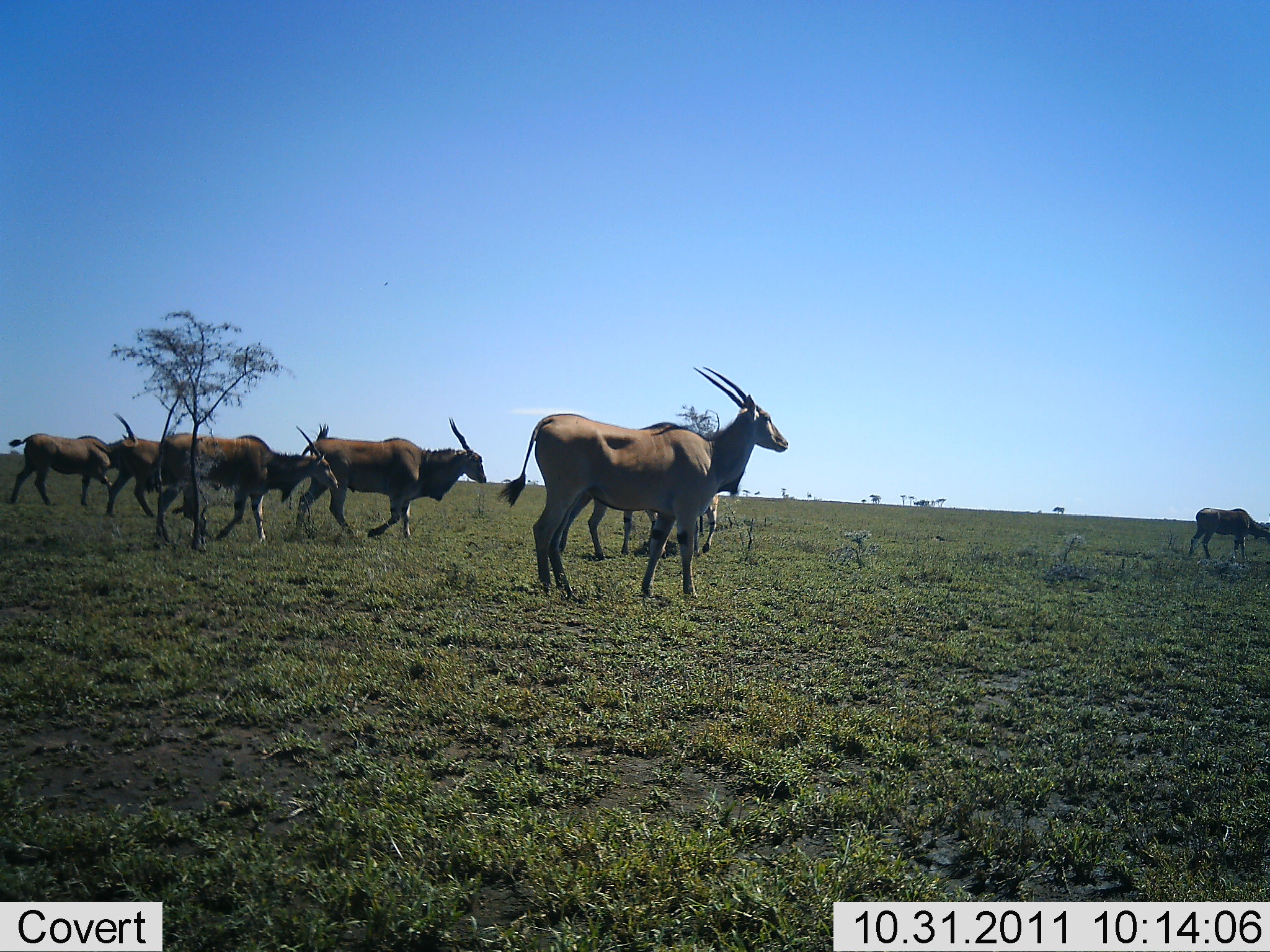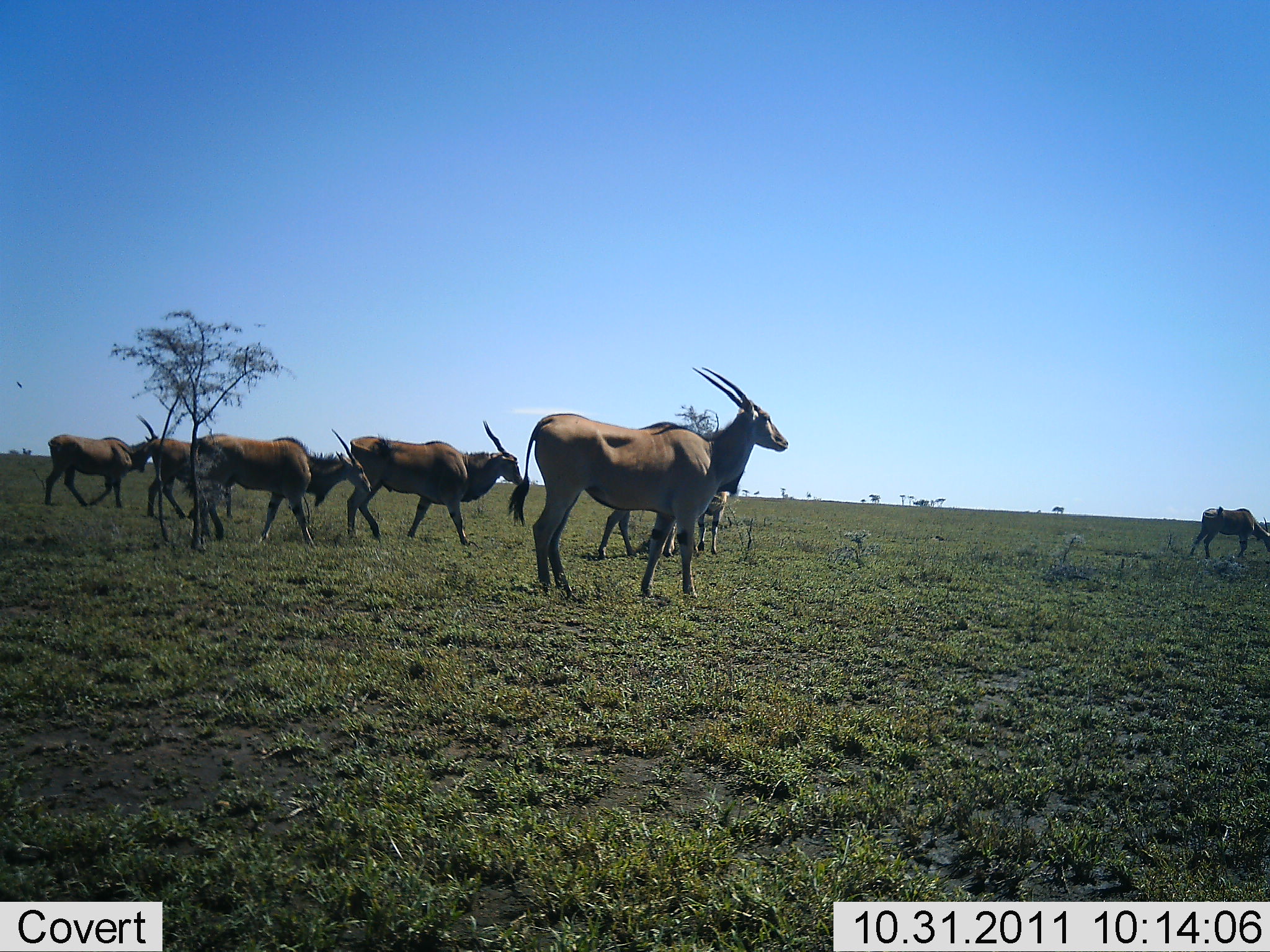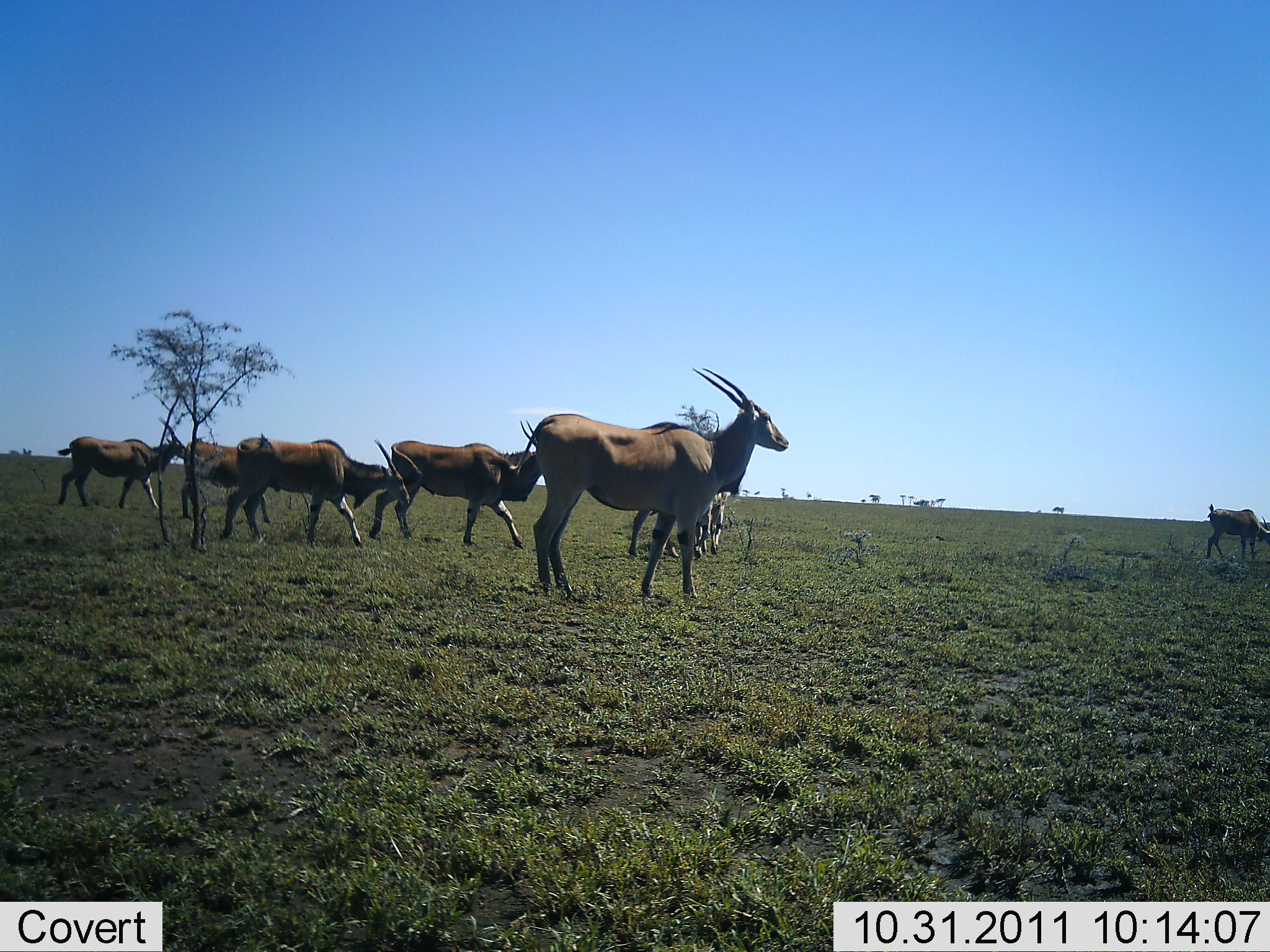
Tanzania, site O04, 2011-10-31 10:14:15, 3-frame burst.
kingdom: Animalia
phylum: Chordata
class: Mammalia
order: Artiodactyla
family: Bovidae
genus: Tragelaphus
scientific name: Tragelaphus oryx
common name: eland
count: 7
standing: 17%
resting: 0%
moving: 100%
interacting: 0%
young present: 8%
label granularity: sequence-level